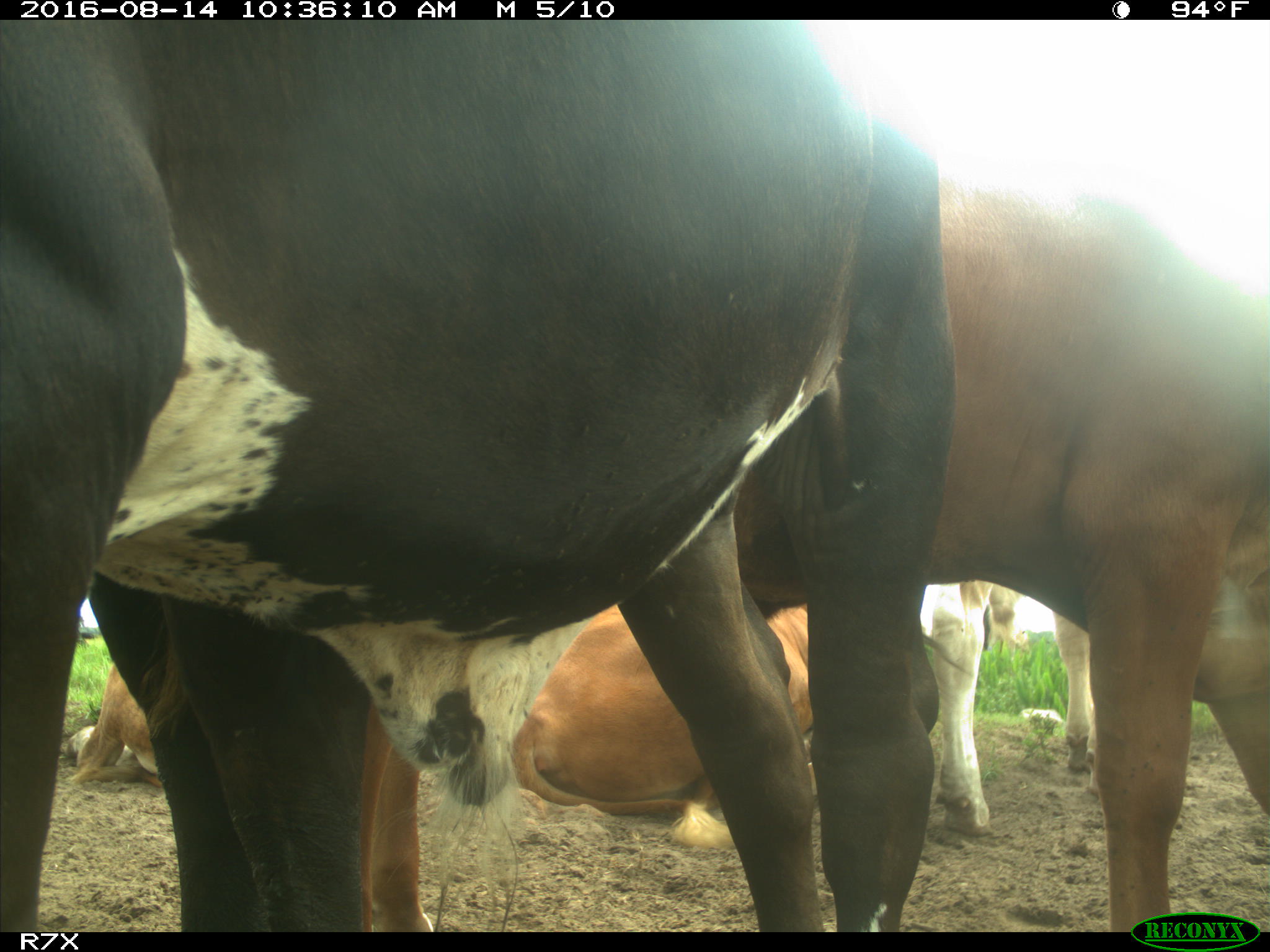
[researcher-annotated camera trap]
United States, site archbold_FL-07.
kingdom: Animalia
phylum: Chordata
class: Mammalia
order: Artiodactyla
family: Bovidae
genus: Bos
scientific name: Bos taurus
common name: domestic cow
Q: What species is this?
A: Bos taurus (domestic cow).